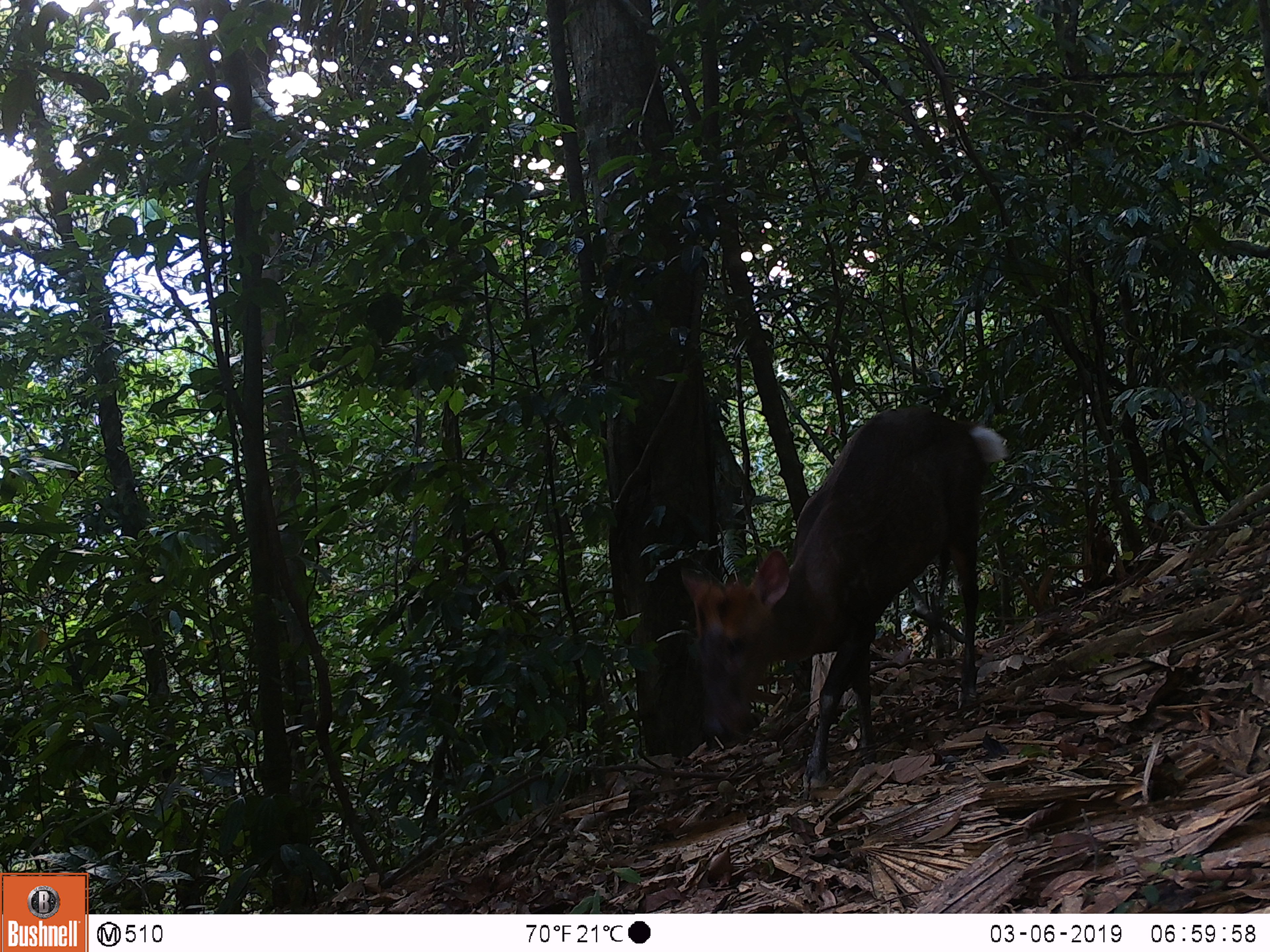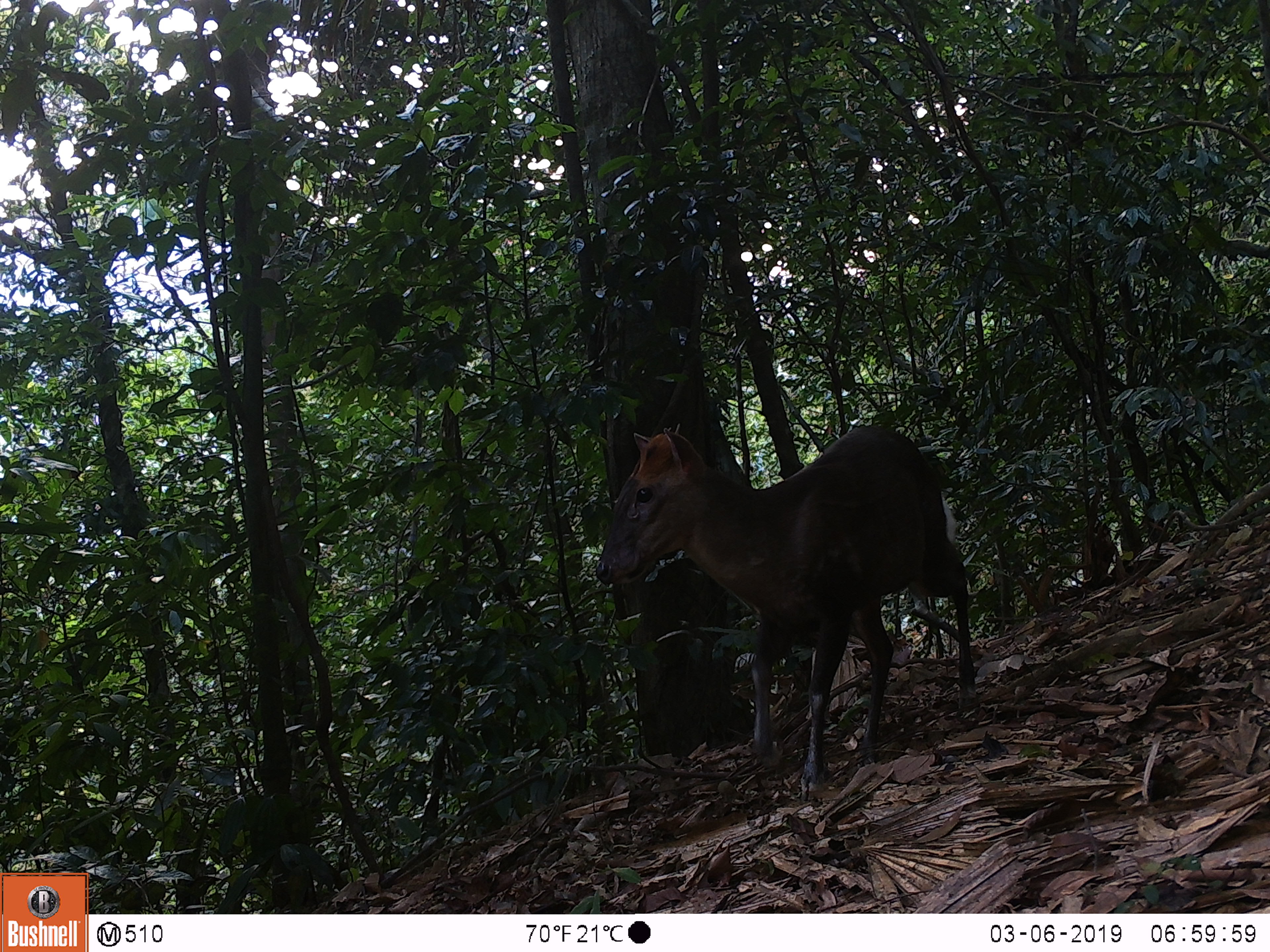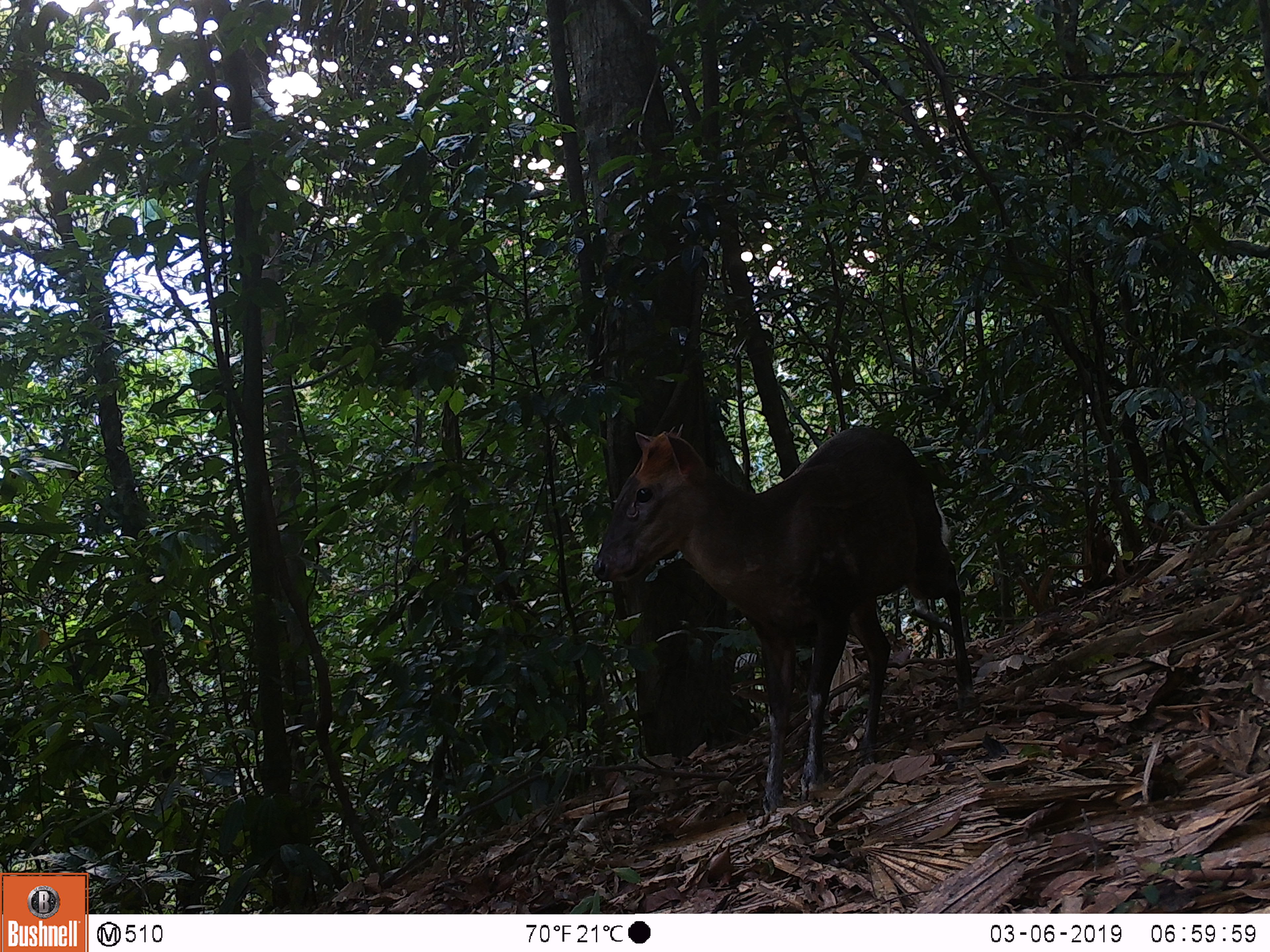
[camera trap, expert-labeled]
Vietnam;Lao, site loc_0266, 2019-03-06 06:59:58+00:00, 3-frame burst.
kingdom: Animalia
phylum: Chordata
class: Mammalia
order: Artiodactyla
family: Cervidae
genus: Muntiacus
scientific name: Muntiacus rooseveltorum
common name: roosevelt's muntjac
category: roosevelts muntjac group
Roosevelts muntjac group (roosevelt's muntjac) (Muntiacus rooseveltorum). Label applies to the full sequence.